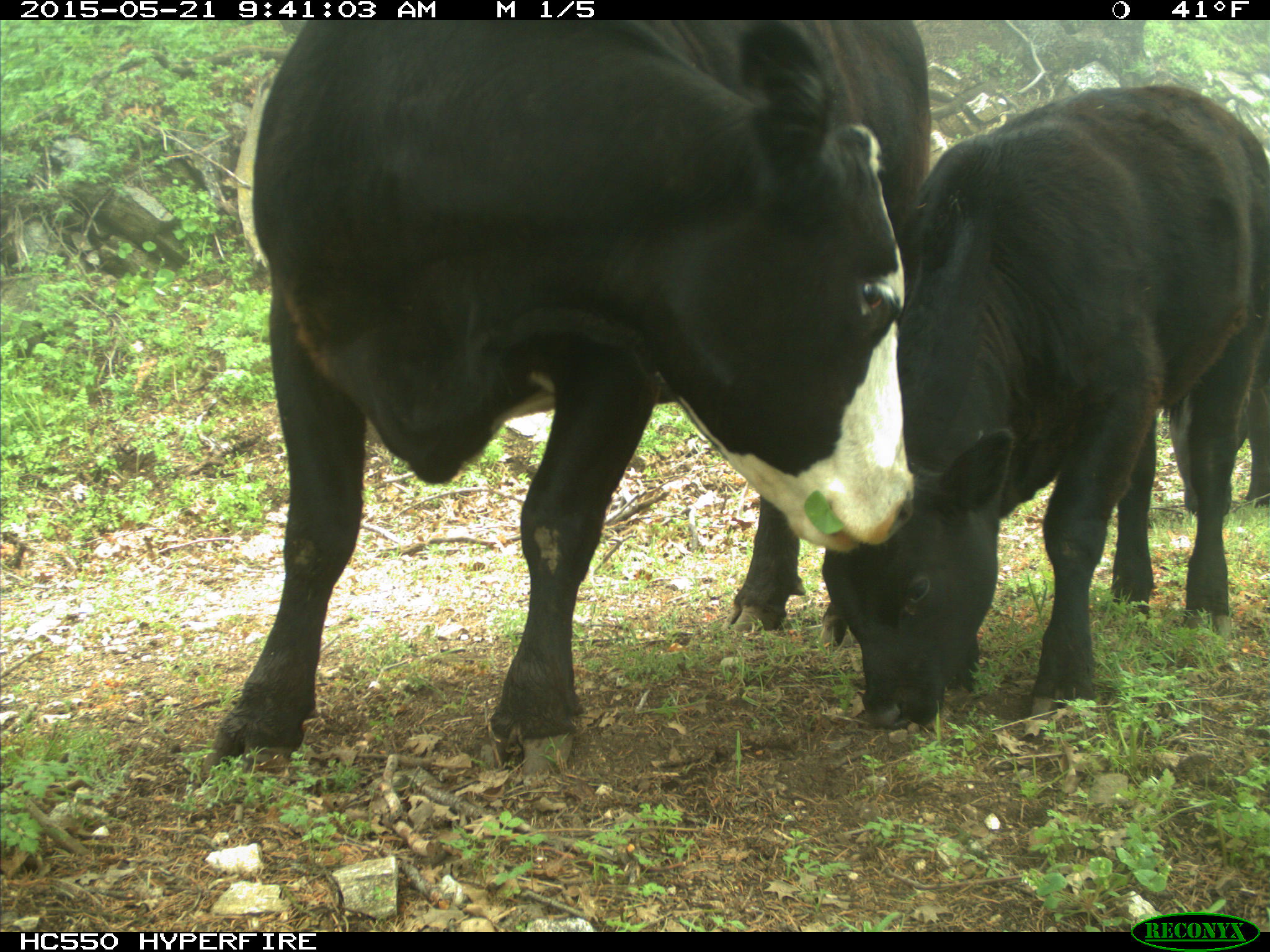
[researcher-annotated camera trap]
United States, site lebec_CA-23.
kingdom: Animalia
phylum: Chordata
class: Mammalia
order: Artiodactyla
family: Bovidae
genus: Bos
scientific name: Bos taurus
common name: domestic cow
Bos taurus (domestic cow).